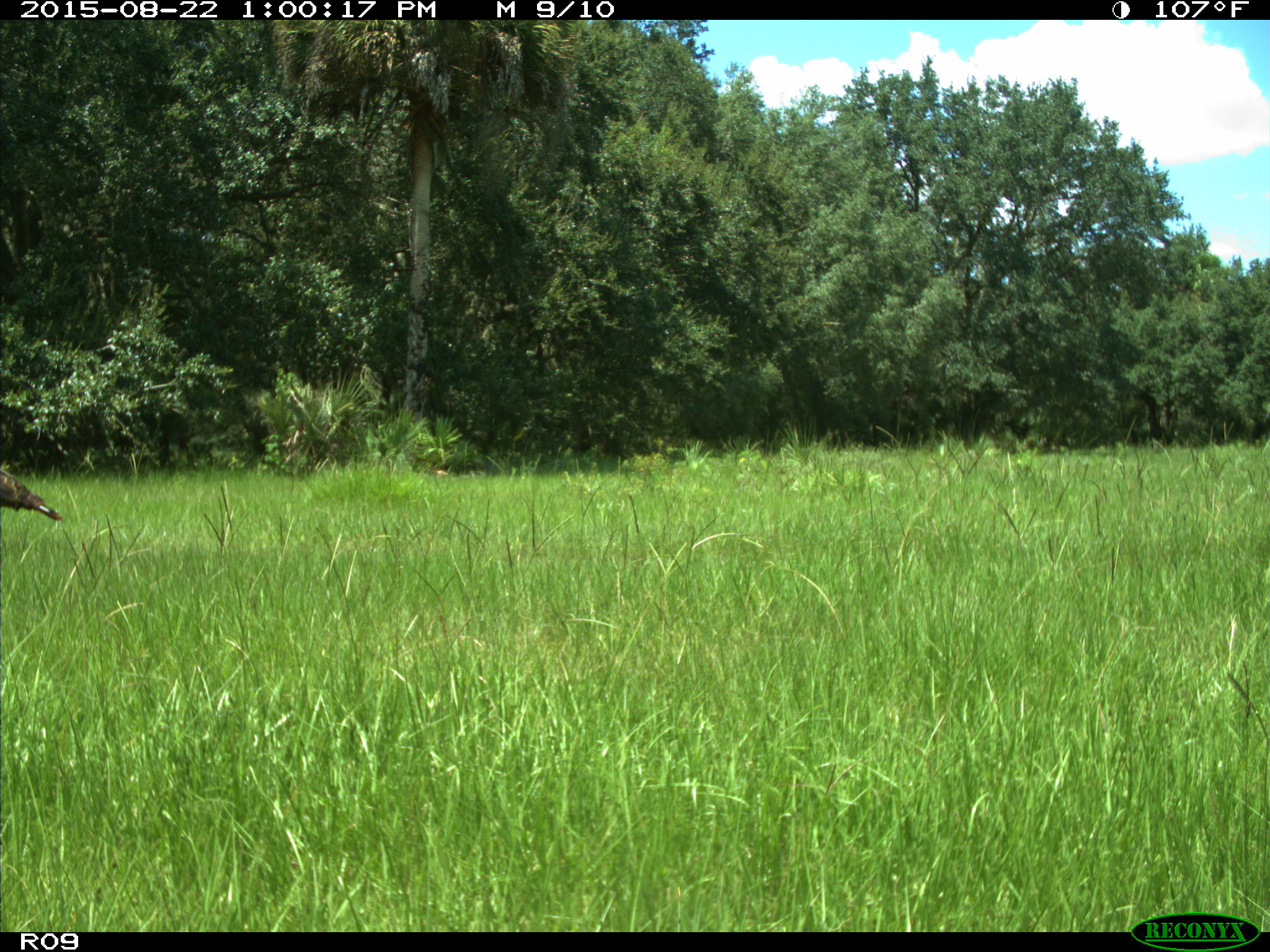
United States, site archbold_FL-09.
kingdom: Animalia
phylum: Chordata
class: Aves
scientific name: Aves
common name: birds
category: unidentified bird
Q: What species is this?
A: Unidentified bird (birds) (Aves).